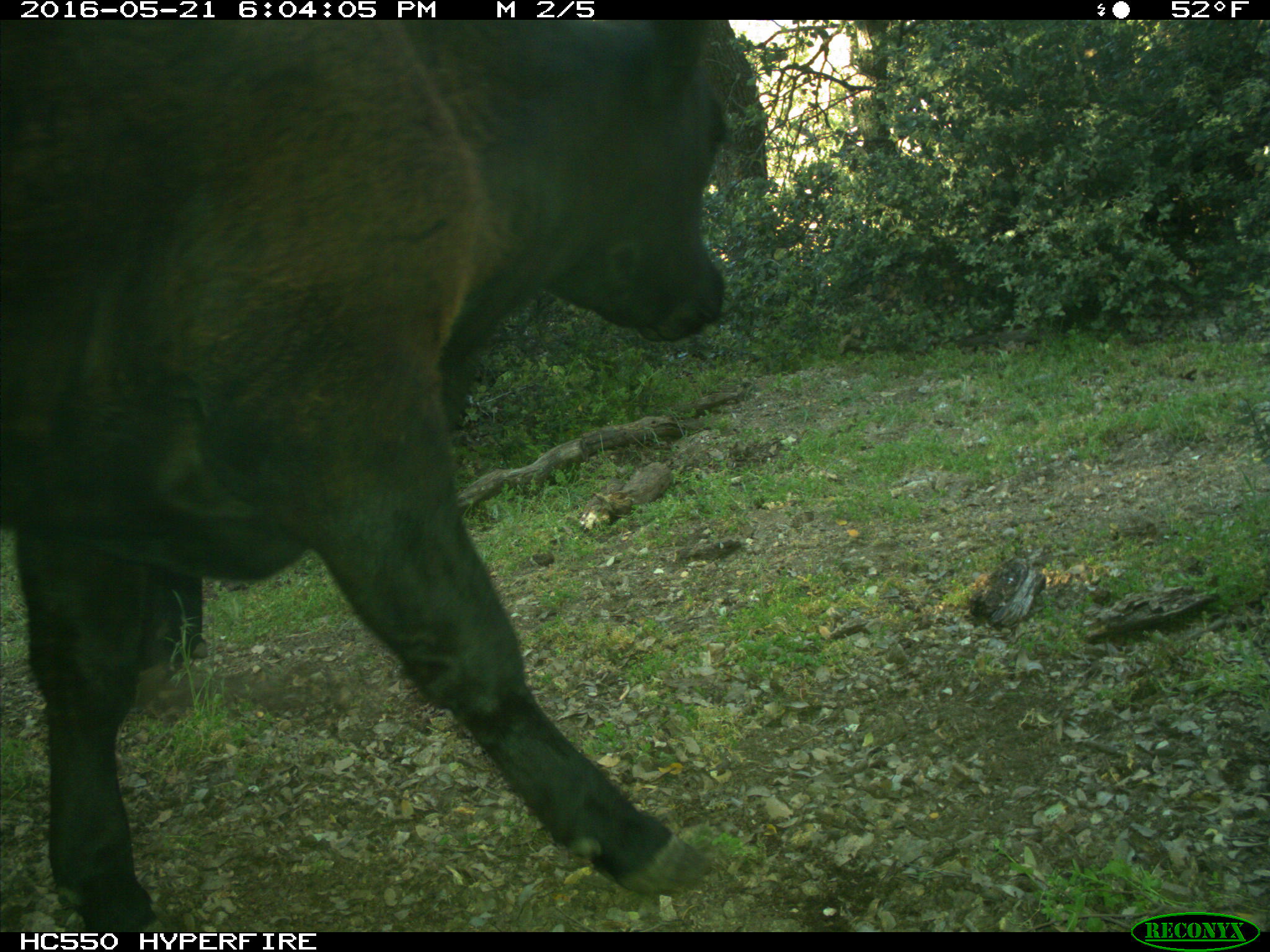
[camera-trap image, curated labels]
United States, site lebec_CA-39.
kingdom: Animalia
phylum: Chordata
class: Mammalia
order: Artiodactyla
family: Bovidae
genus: Bos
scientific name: Bos taurus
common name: domestic cow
Bos taurus (domestic cow).